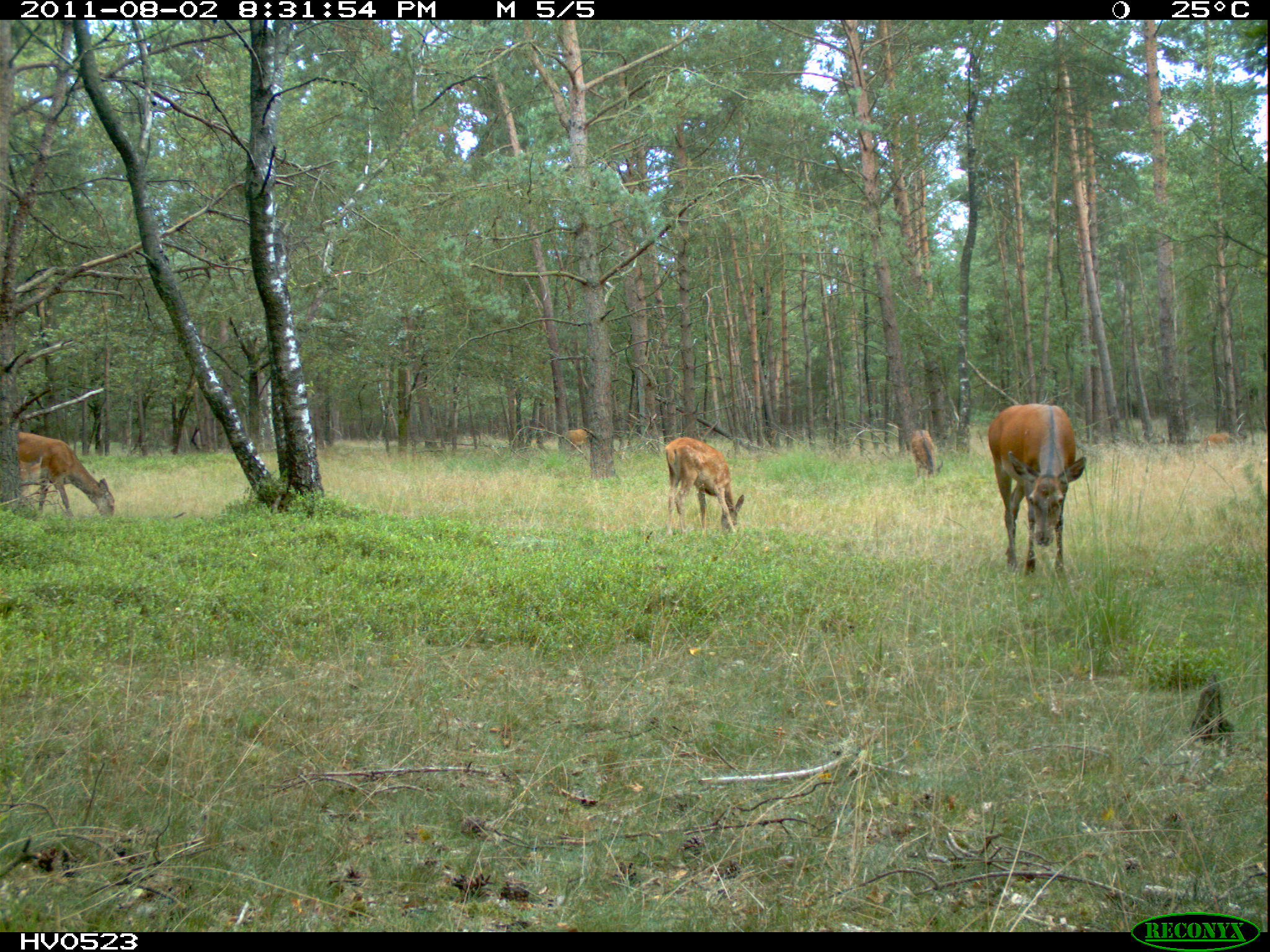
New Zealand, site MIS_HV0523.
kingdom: Animalia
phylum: Chordata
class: Mammalia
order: Artiodactyla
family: Cervidae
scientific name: Cervidae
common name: deer